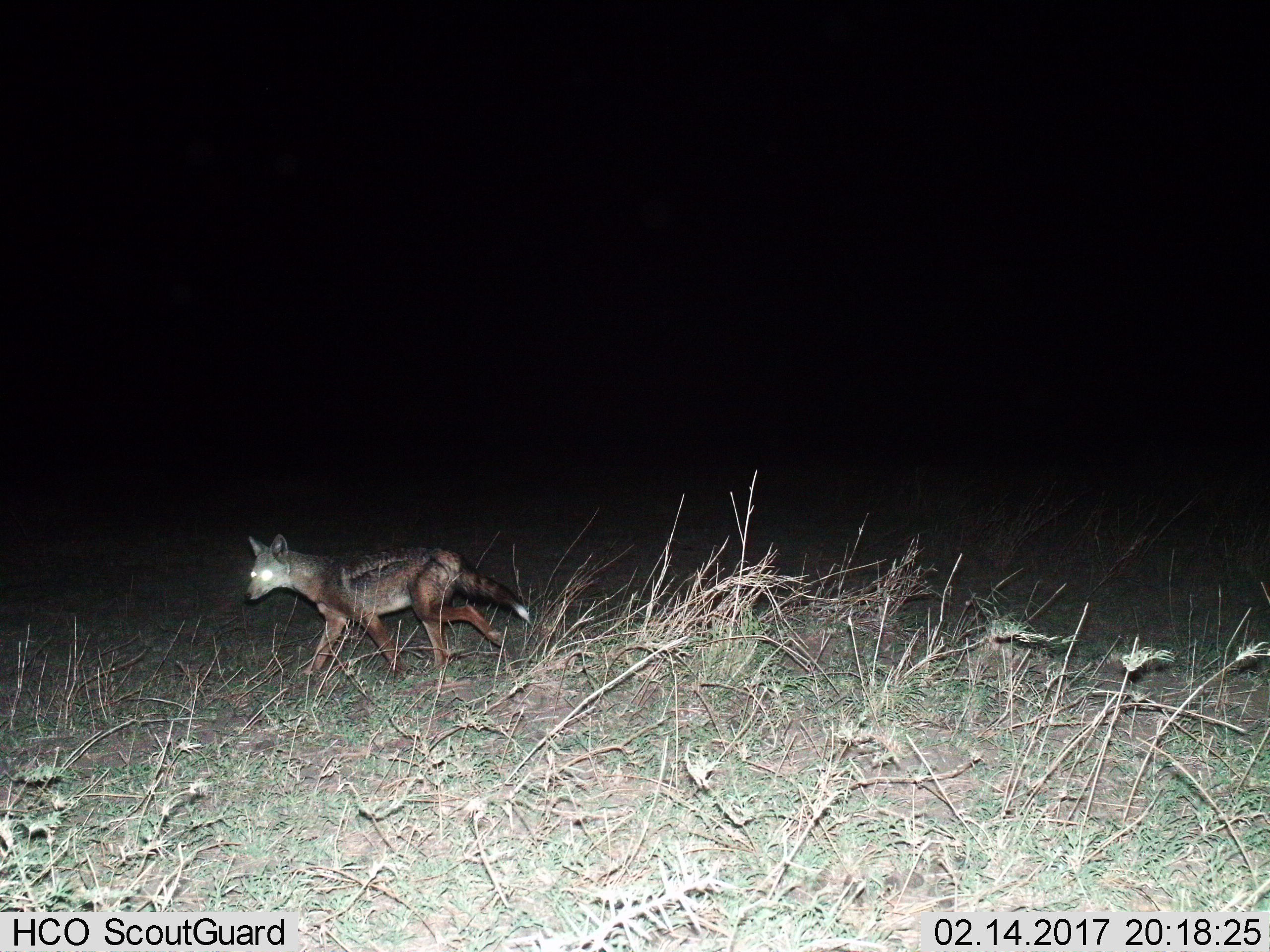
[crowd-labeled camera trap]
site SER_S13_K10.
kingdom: Animalia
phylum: Chordata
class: Mammalia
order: Carnivora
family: Canidae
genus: Lupulella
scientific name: Lupulella mesomelas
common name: black-backed jackal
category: jackalblackbacked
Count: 1.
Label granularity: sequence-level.